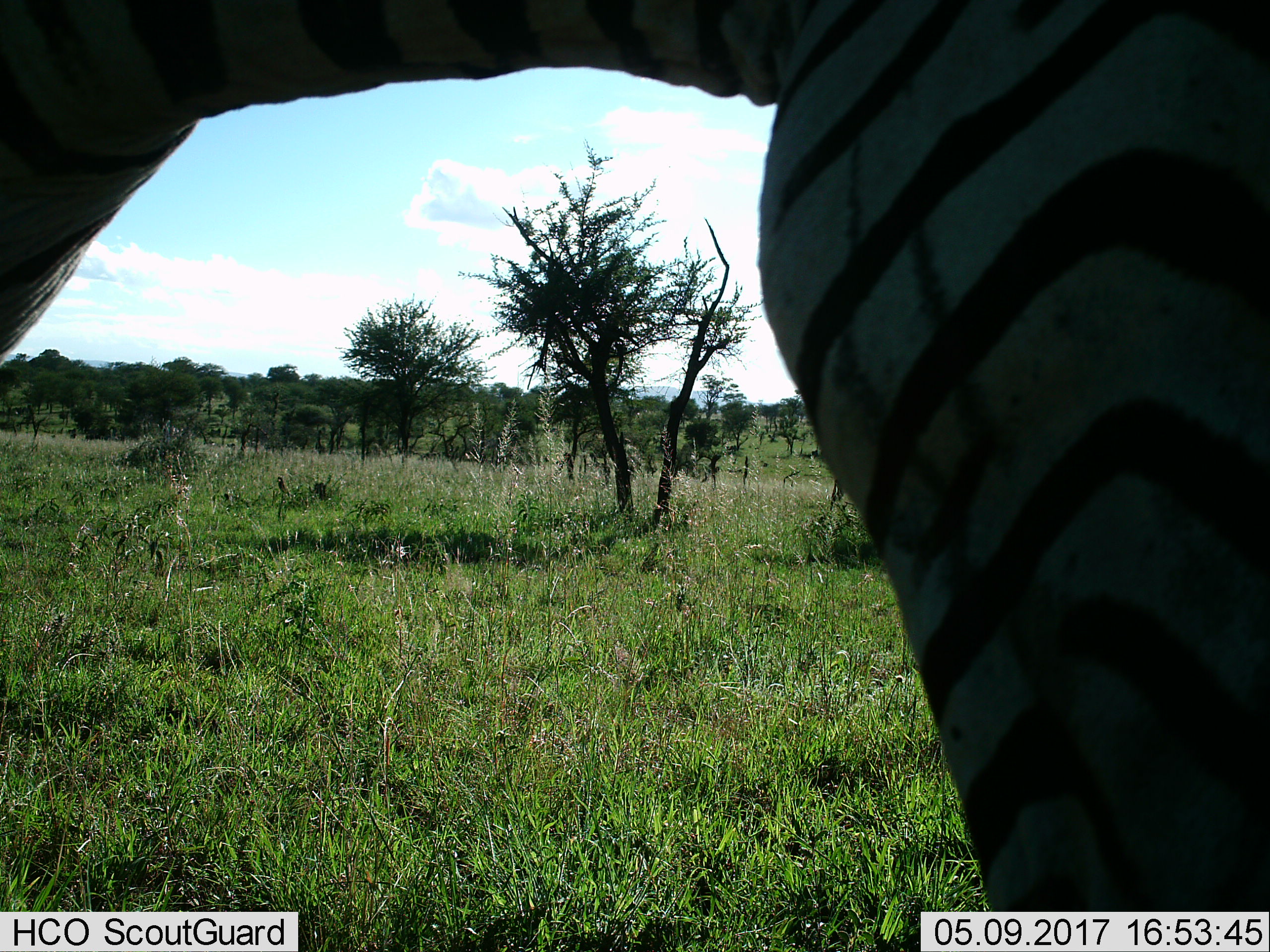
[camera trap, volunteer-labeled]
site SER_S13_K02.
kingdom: Animalia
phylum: Chordata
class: Mammalia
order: Perissodactyla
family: Equidae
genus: Equus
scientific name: Equus quagga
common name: plains zebra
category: zebraplains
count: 1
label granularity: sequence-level